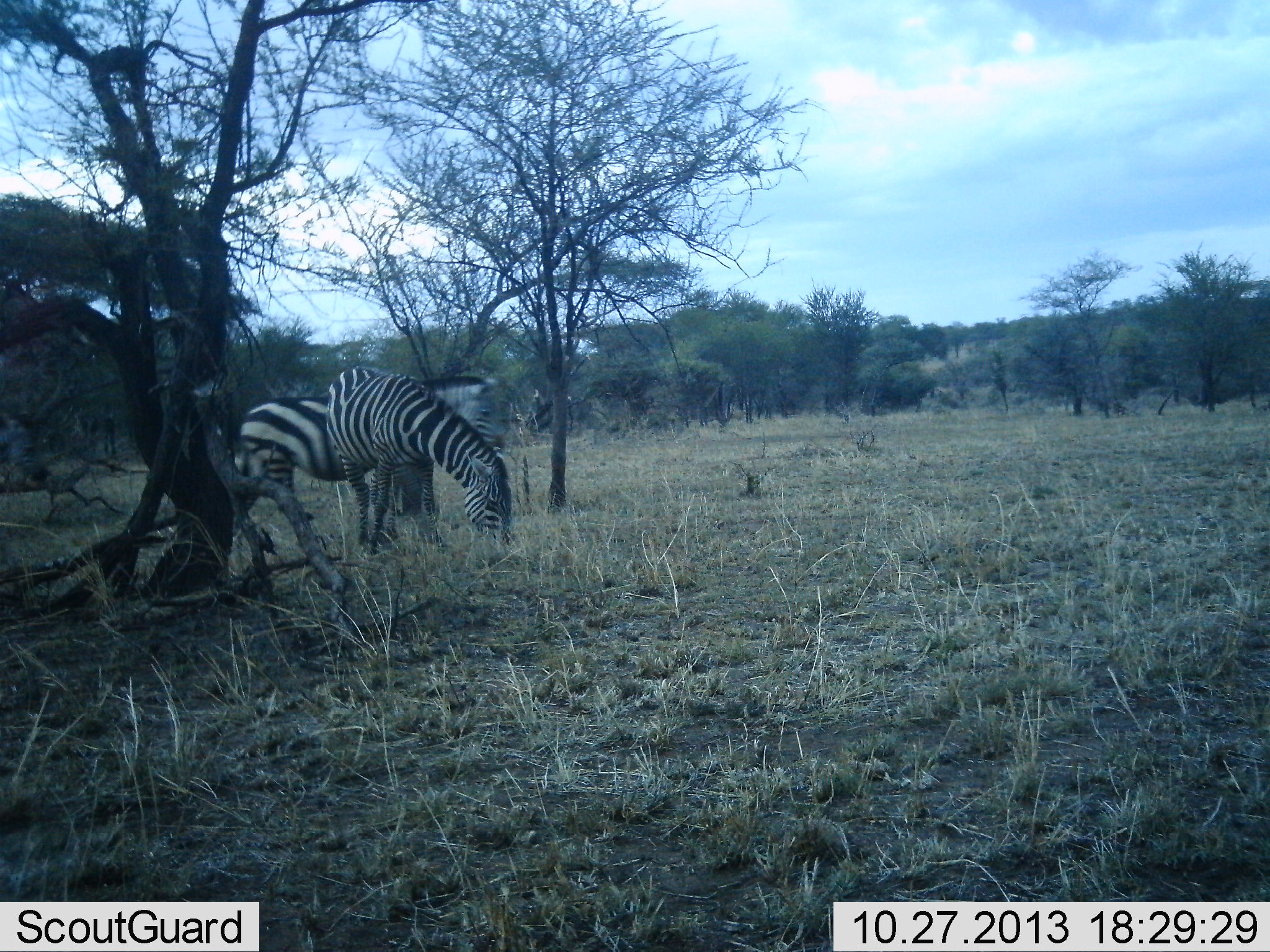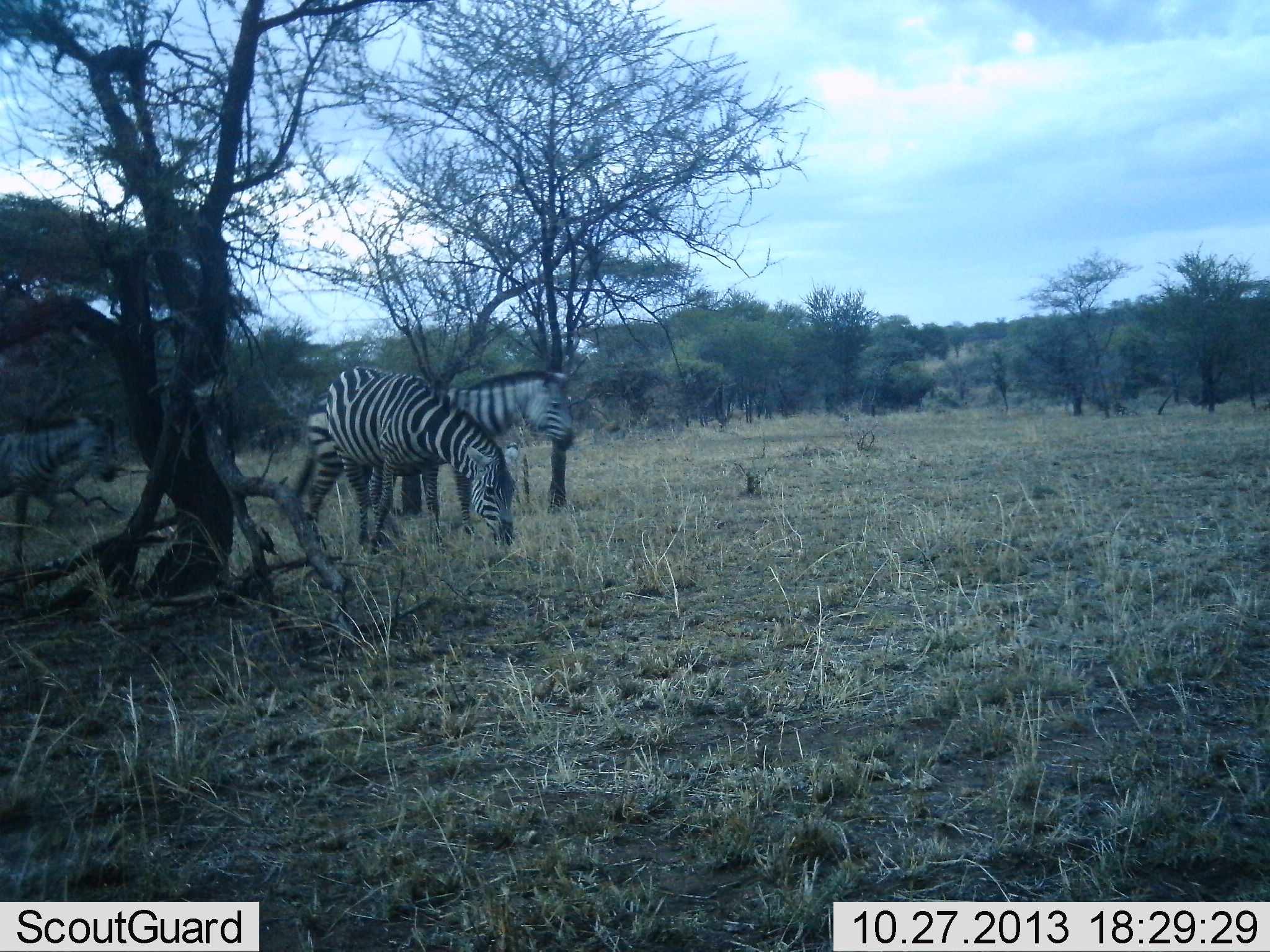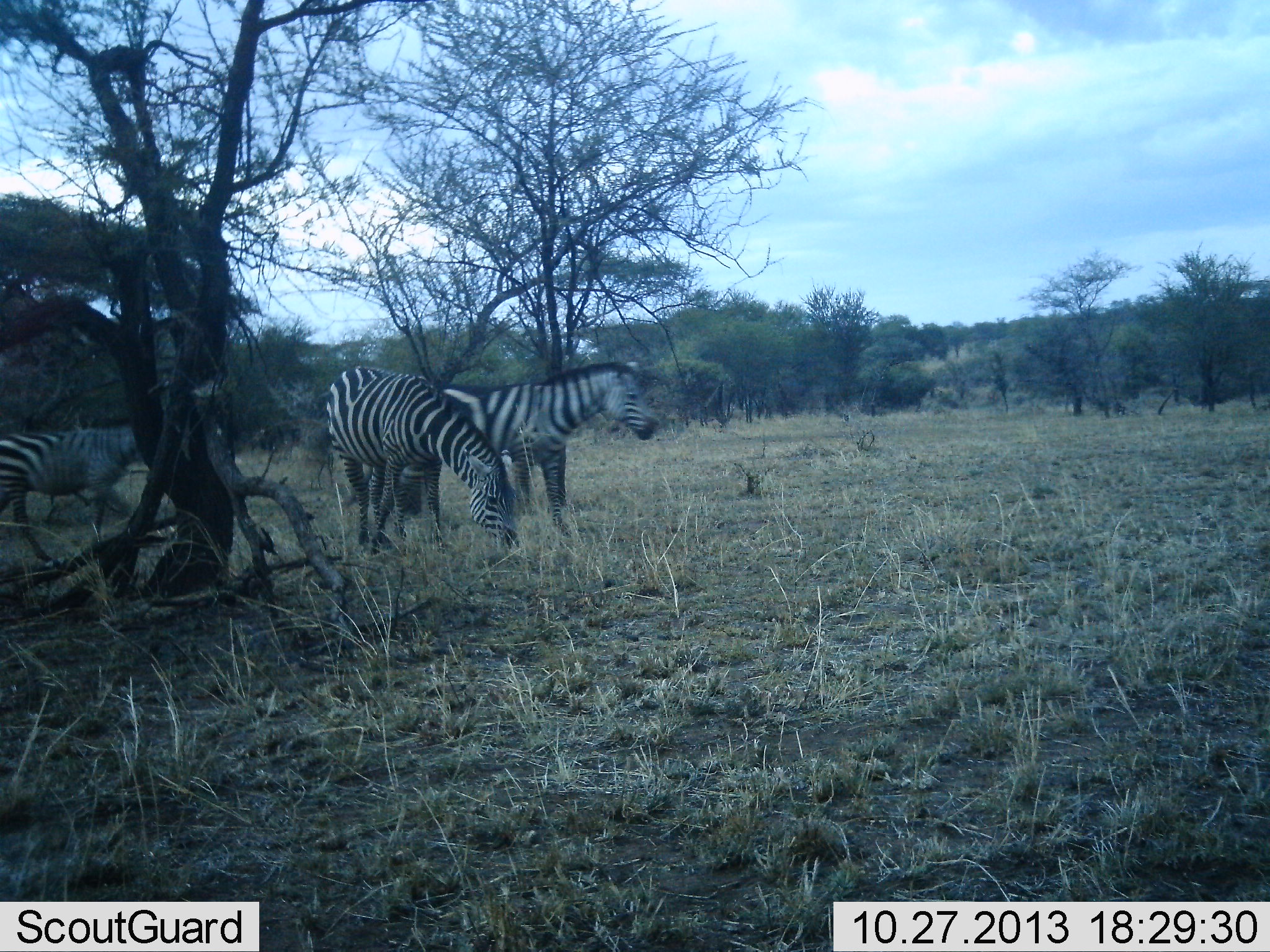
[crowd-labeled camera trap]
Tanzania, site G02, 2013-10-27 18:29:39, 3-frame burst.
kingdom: Animalia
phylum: Chordata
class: Mammalia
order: Perissodactyla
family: Equidae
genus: Equus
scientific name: Equus quagga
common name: plains zebra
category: zebra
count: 3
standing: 20%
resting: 0%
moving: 80%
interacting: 0%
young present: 10%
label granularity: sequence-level